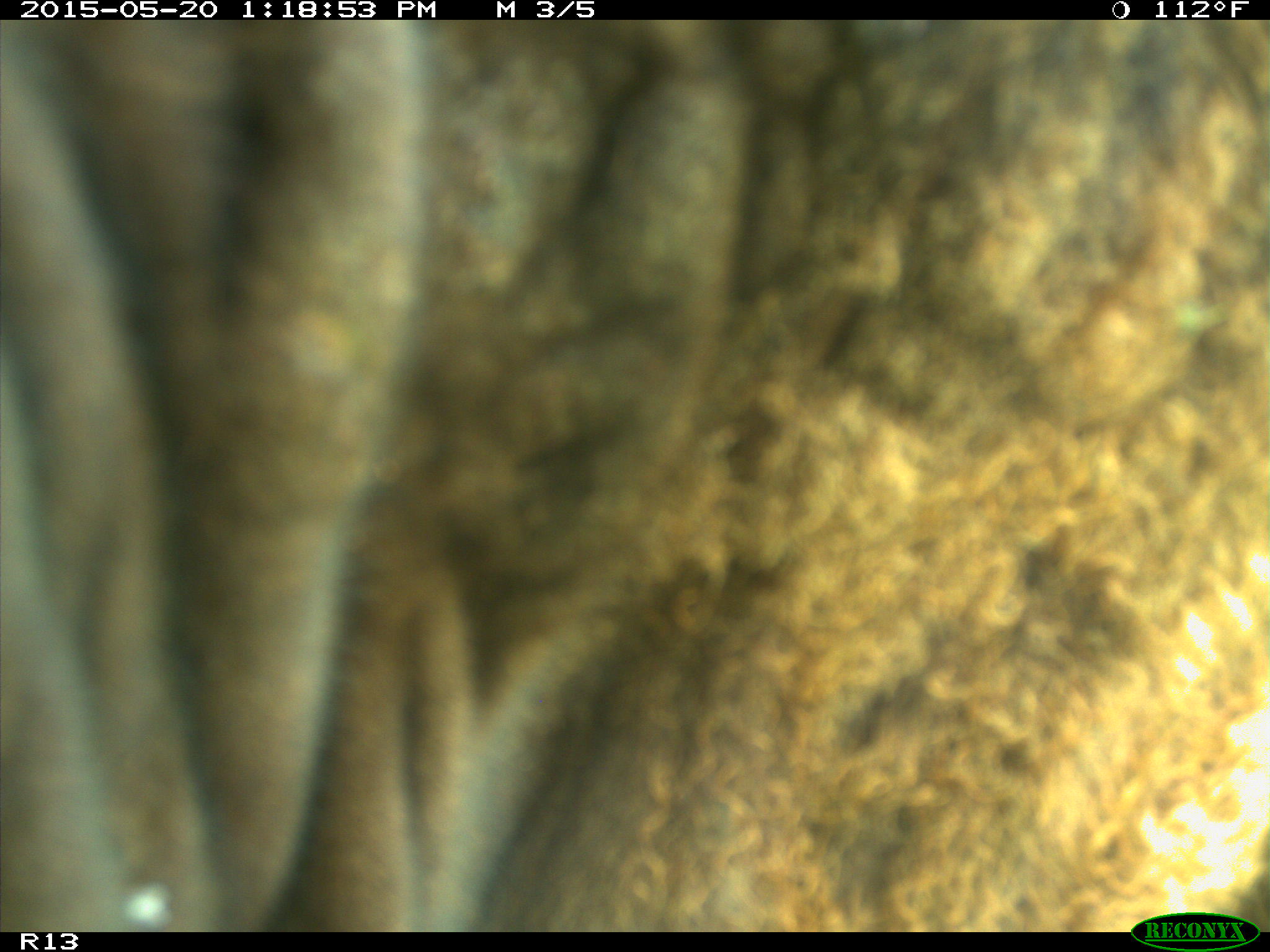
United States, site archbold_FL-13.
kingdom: Animalia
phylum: Chordata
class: Mammalia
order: Artiodactyla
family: Bovidae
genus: Bos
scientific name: Bos taurus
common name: domestic cow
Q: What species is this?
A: Bos taurus (domestic cow).